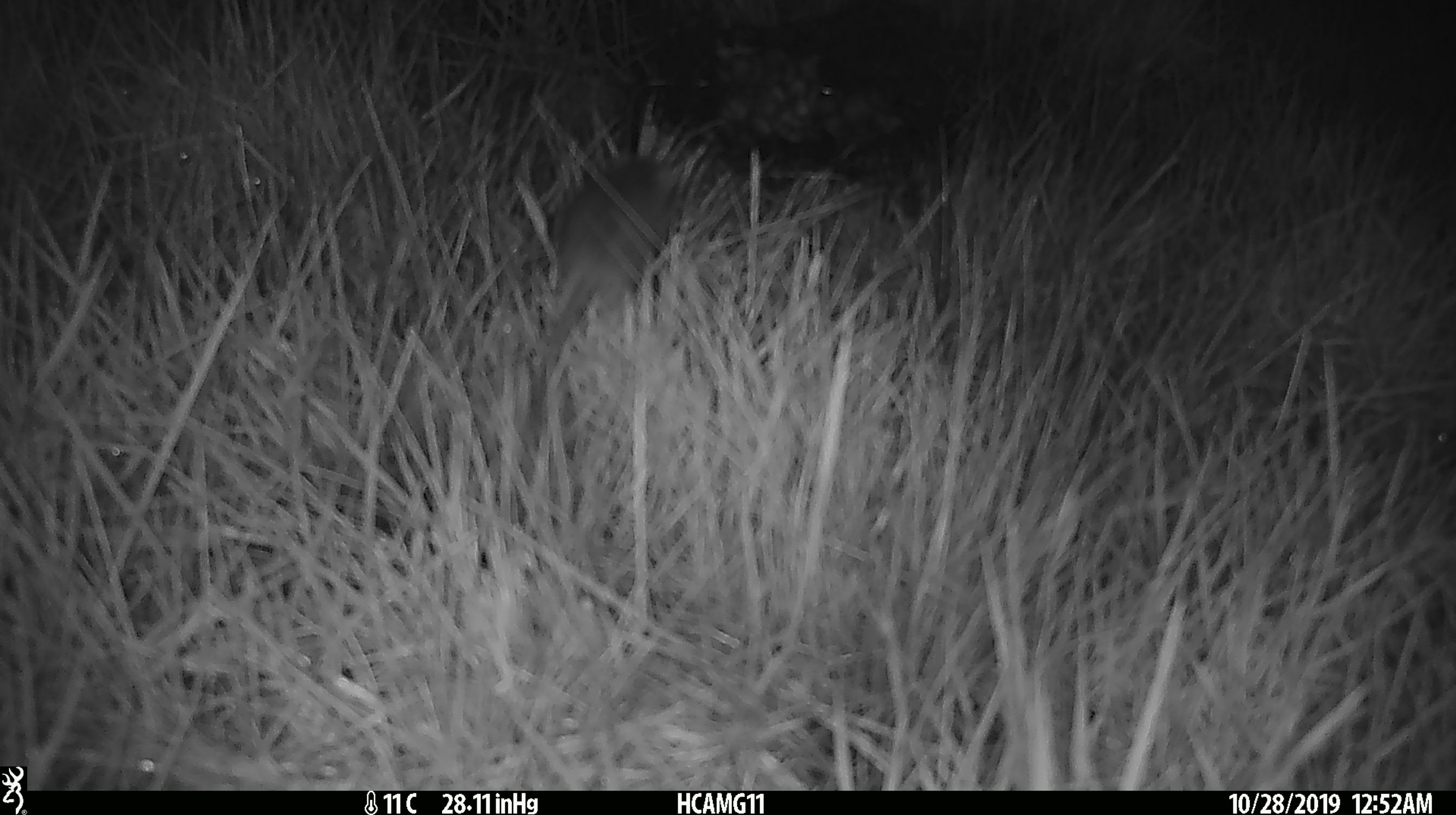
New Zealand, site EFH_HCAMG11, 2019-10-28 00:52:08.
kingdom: Animalia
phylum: Chordata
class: Mammalia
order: Rodentia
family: Muridae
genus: Mus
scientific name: Mus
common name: mouse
Mouse (Mus).